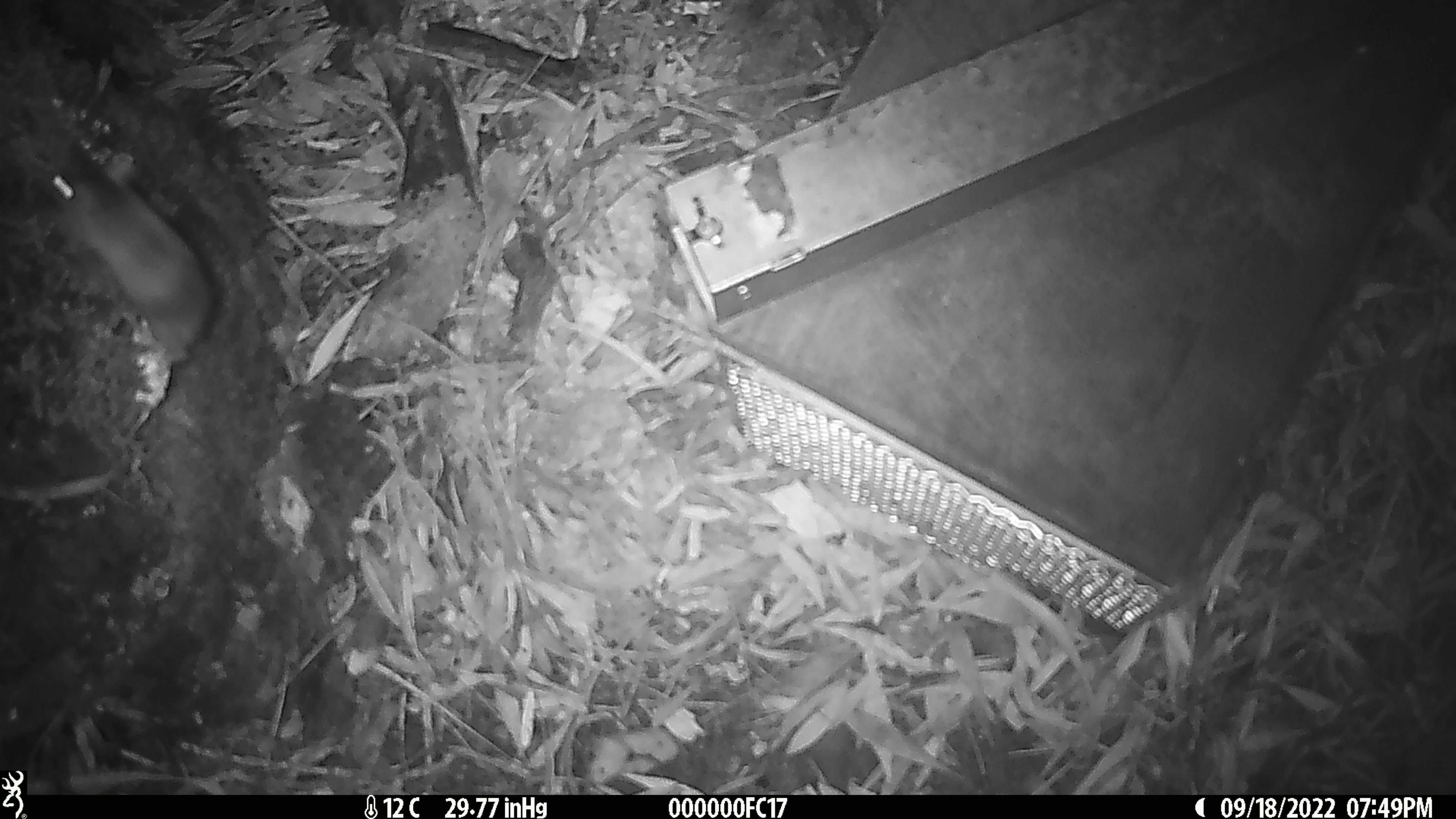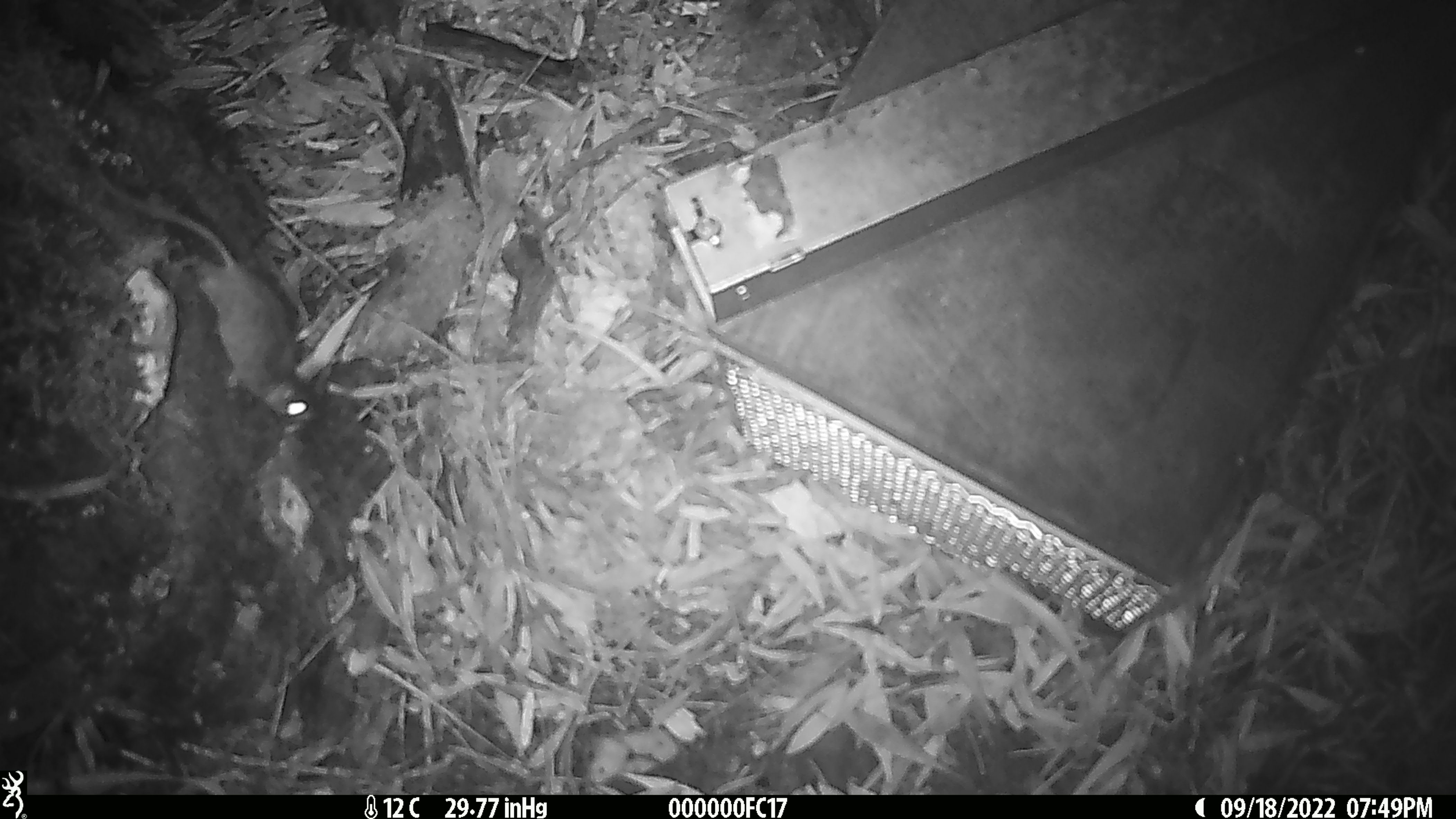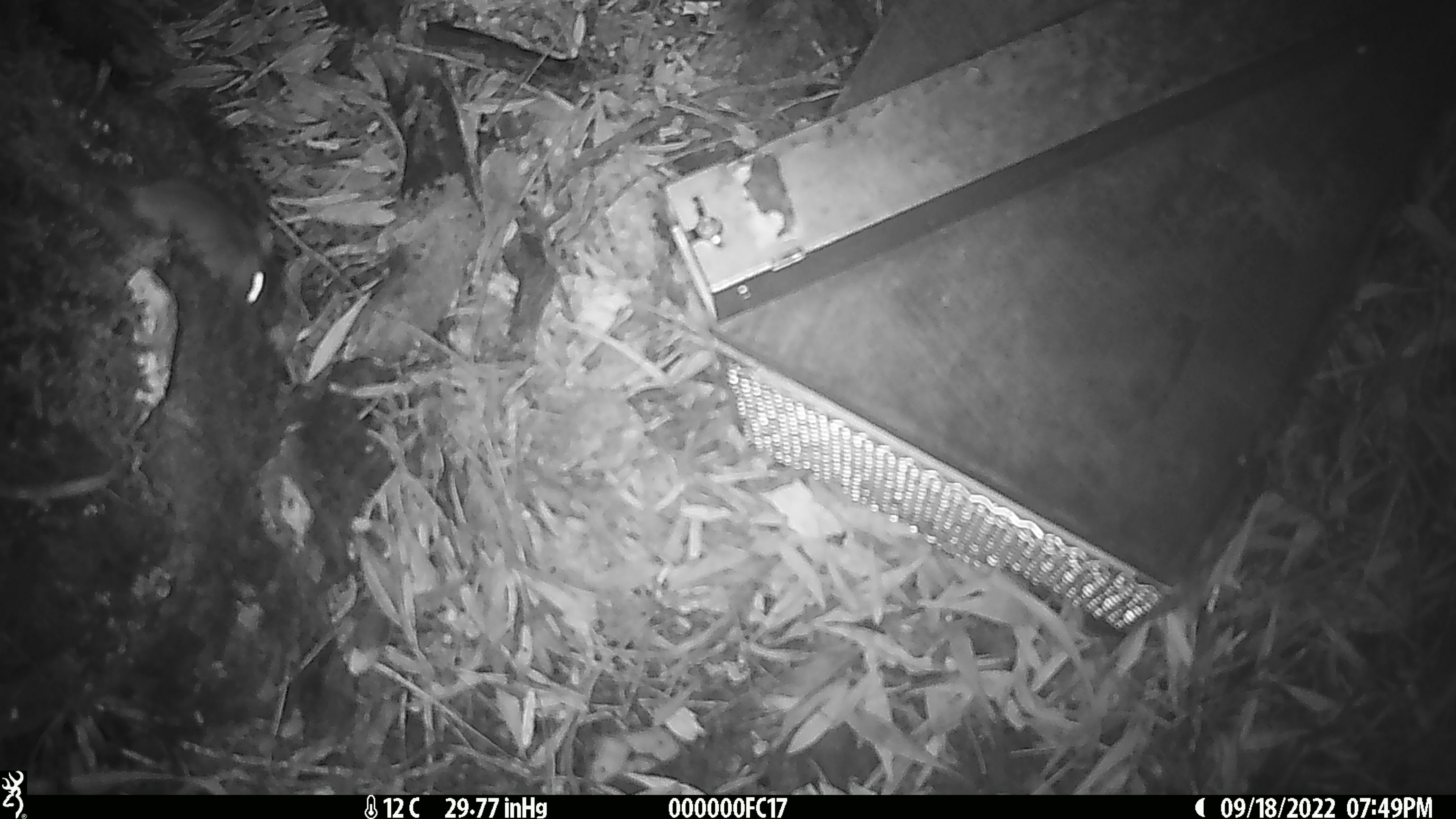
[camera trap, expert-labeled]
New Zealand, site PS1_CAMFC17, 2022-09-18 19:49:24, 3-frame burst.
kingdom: Animalia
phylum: Chordata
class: Mammalia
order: Rodentia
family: Muridae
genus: Mus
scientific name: Mus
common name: mouse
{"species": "mouse (Mus)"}